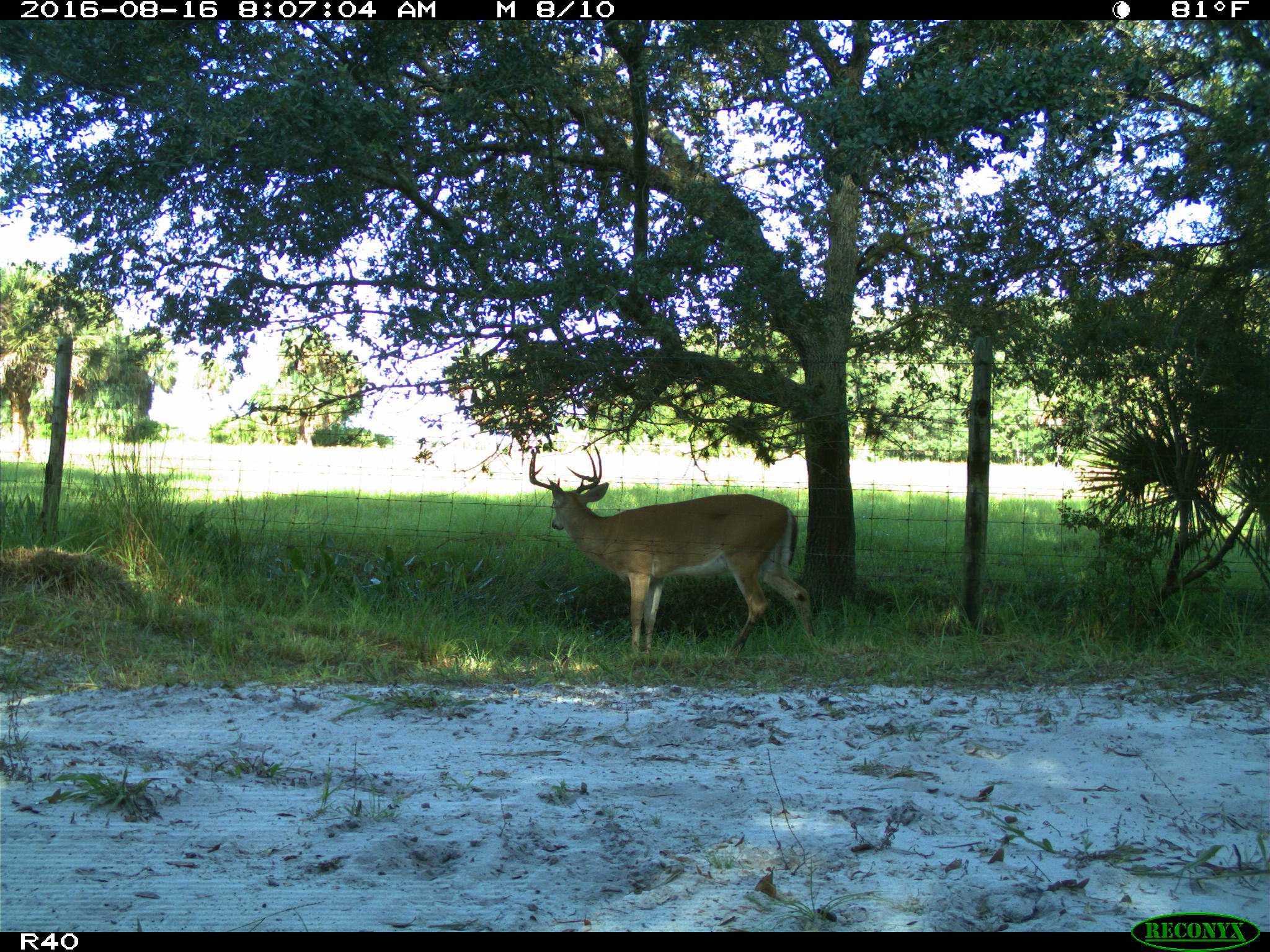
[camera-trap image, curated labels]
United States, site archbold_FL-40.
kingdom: Animalia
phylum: Chordata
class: Mammalia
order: Artiodactyla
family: Cervidae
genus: Odocoileus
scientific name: Odocoileus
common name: deer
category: unidentified deer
Unidentified deer (deer) (Odocoileus).